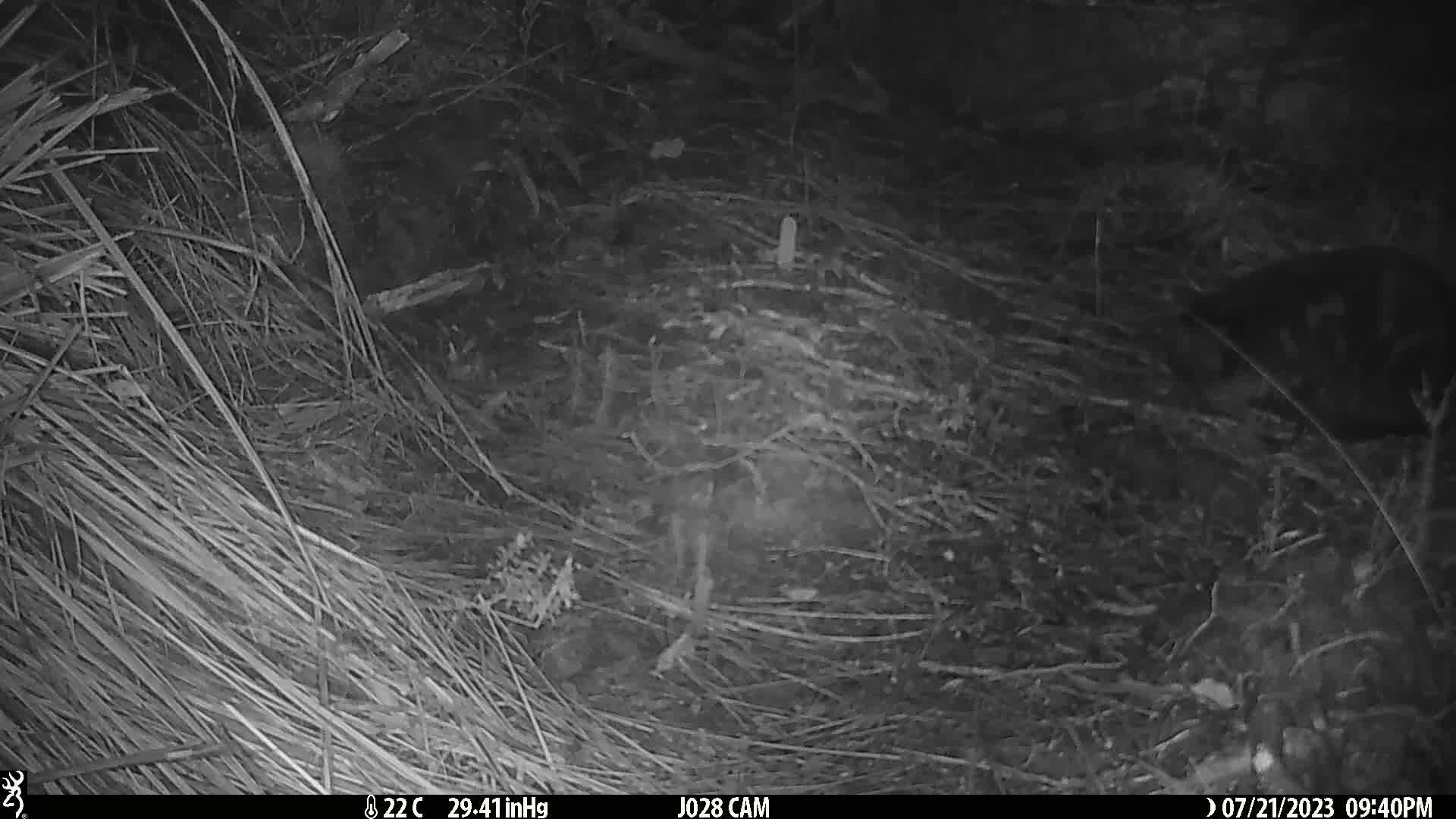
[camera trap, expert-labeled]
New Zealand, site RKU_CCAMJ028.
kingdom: Animalia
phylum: Chordata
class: Mammalia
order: Carnivora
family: Felidae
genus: Felis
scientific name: Felis catus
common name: domestic cat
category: cat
Cat (domestic cat) (Felis catus).